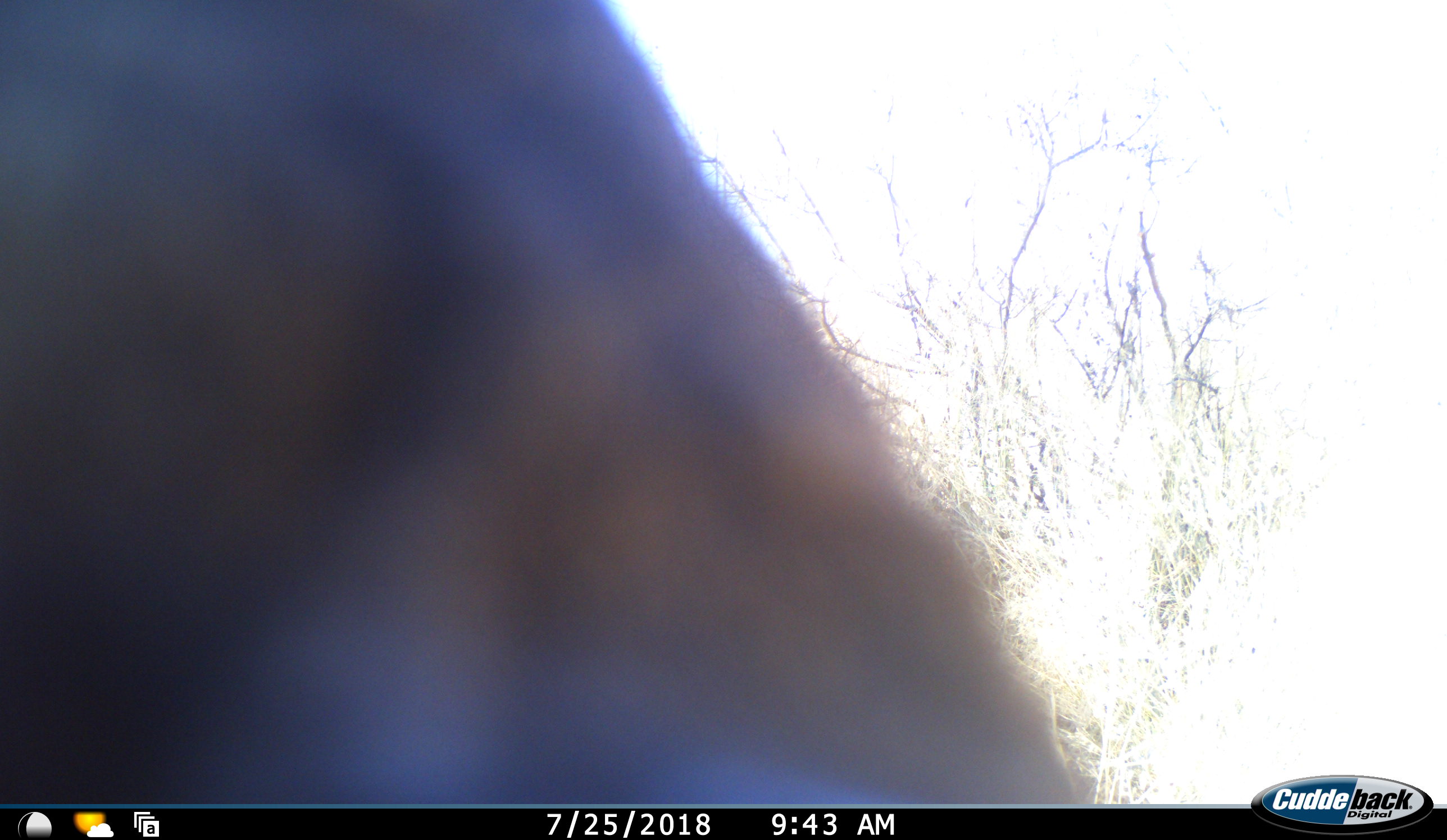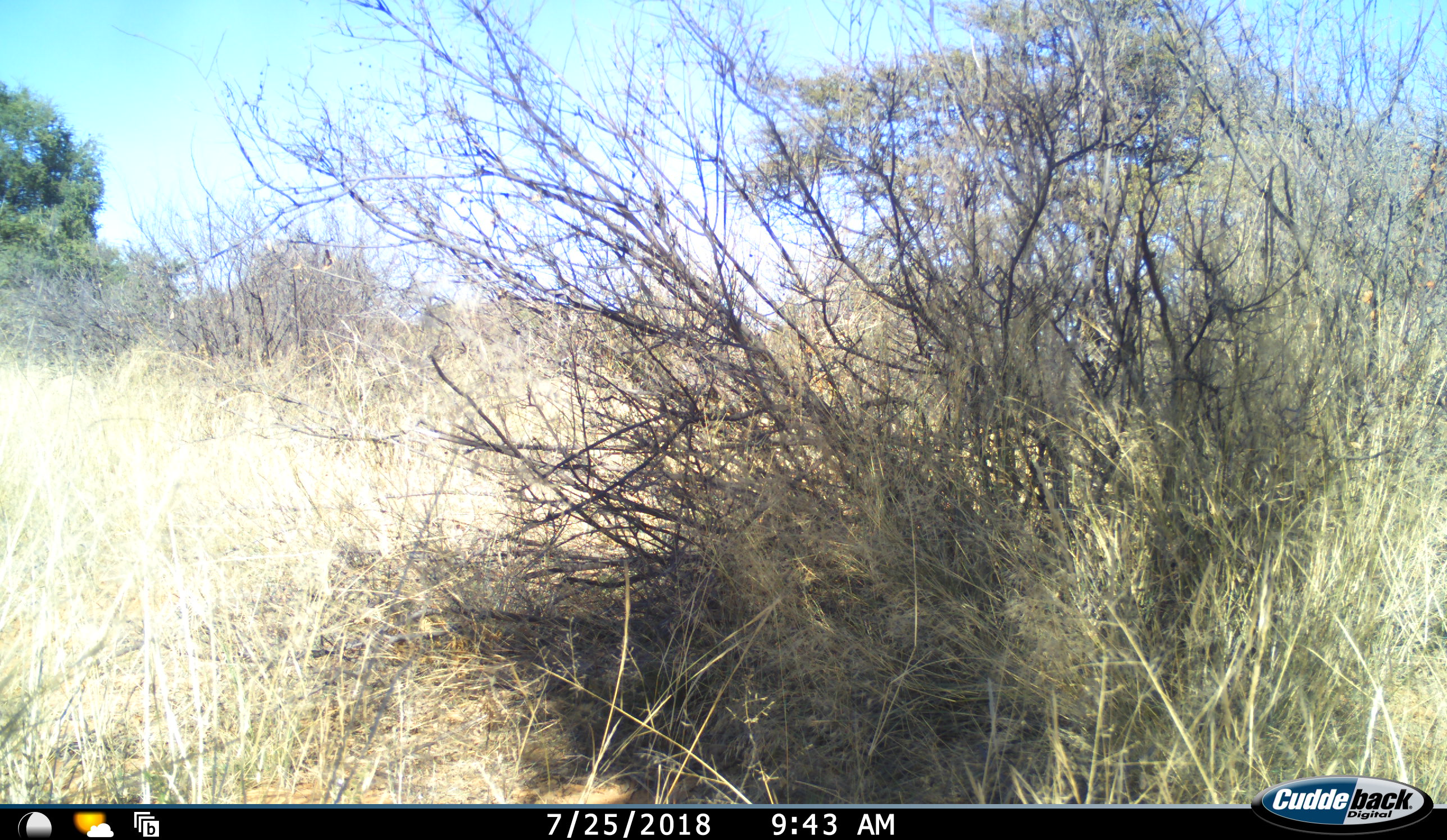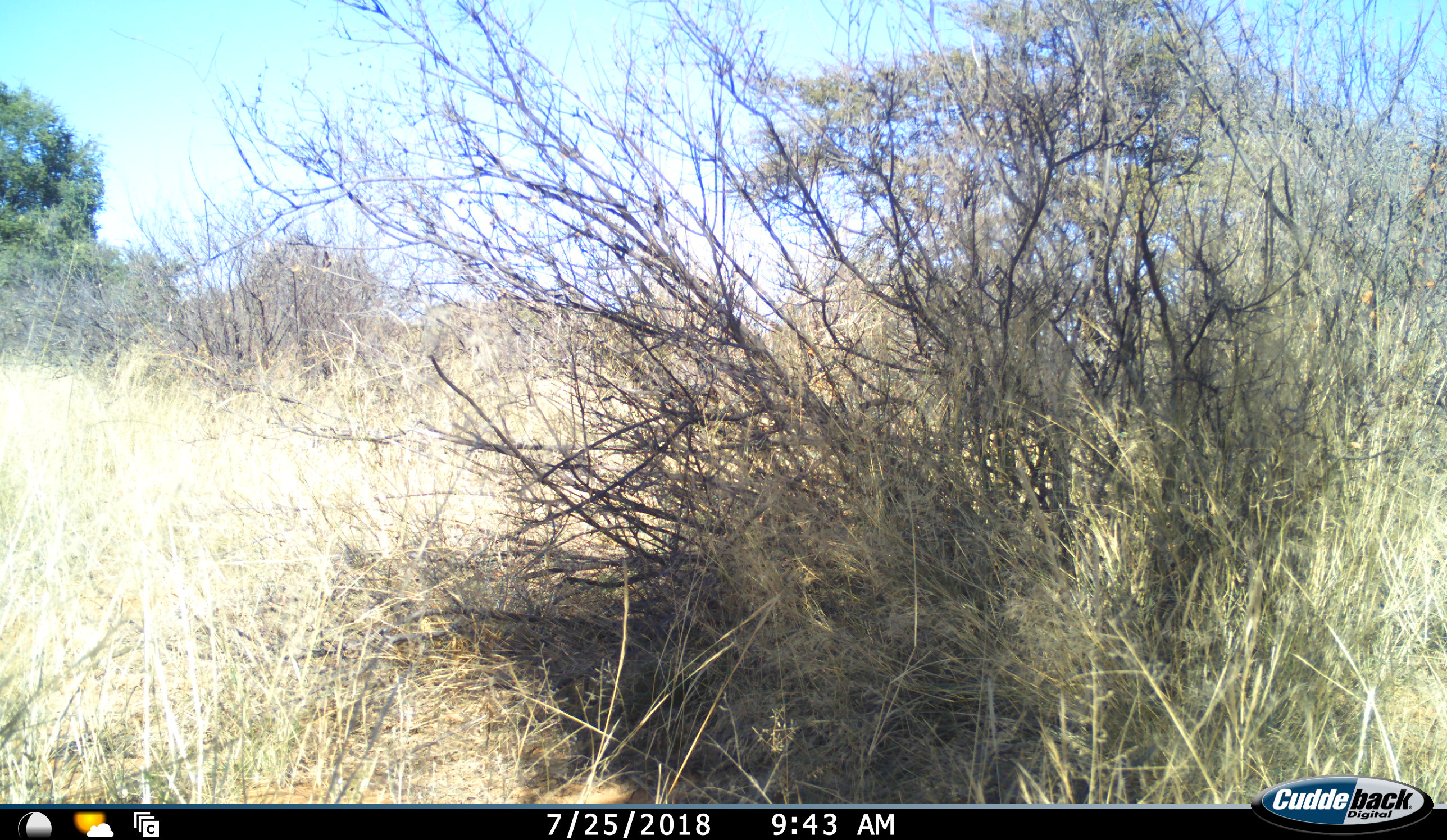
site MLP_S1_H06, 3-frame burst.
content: unidentified animal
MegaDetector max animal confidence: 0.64